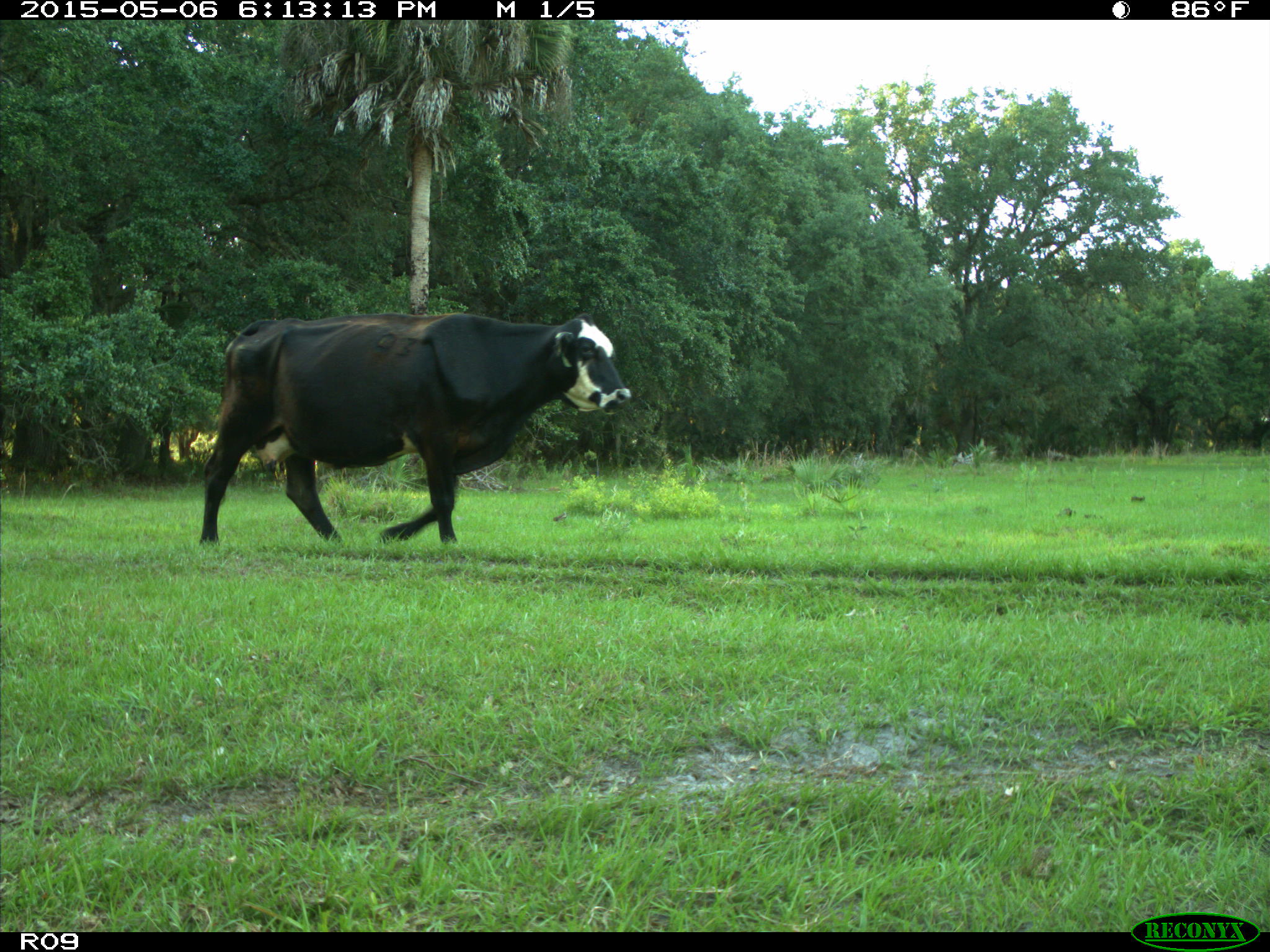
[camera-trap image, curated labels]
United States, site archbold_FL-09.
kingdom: Animalia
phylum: Chordata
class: Mammalia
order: Artiodactyla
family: Bovidae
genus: Bos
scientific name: Bos taurus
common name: domestic cow